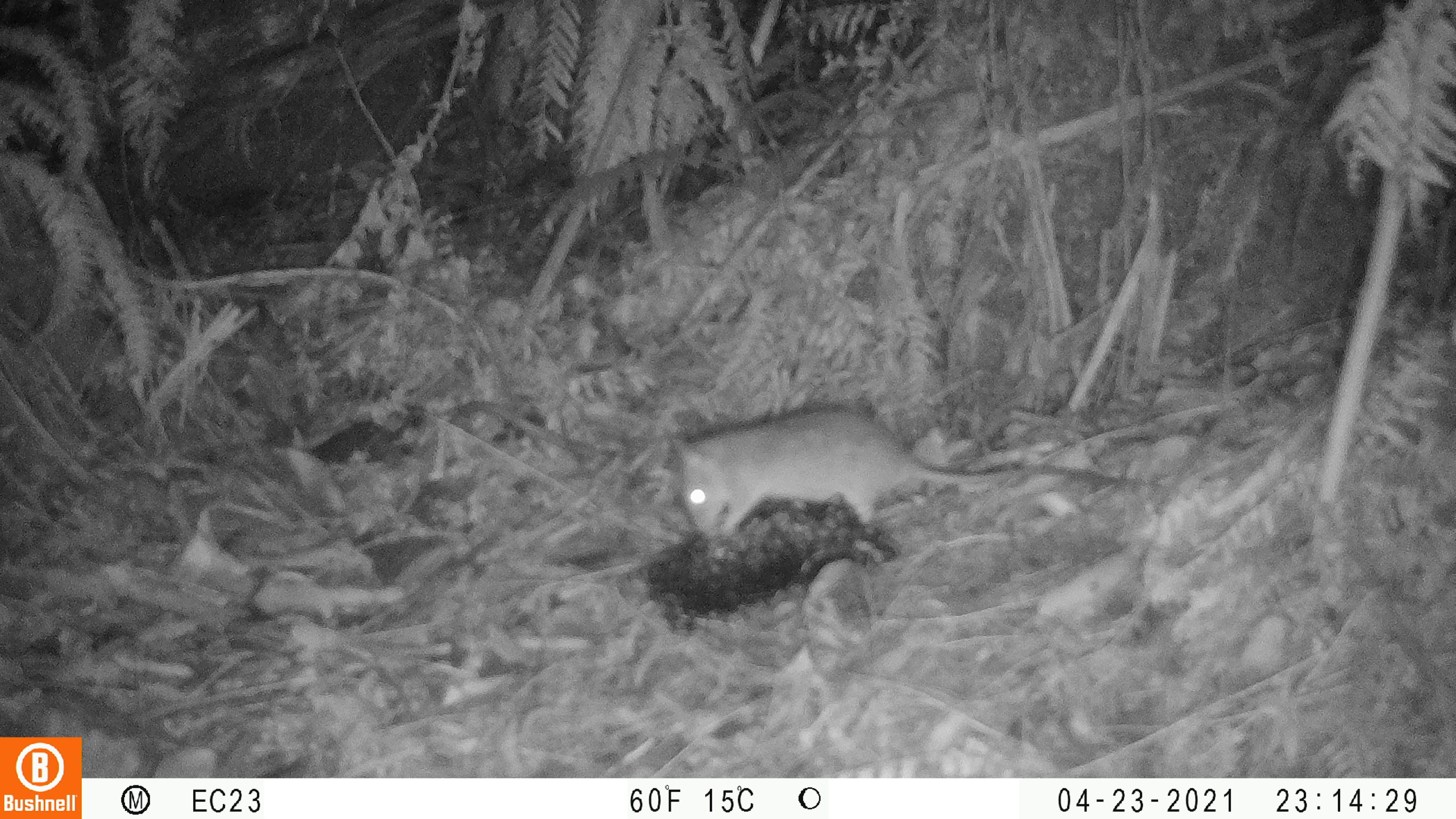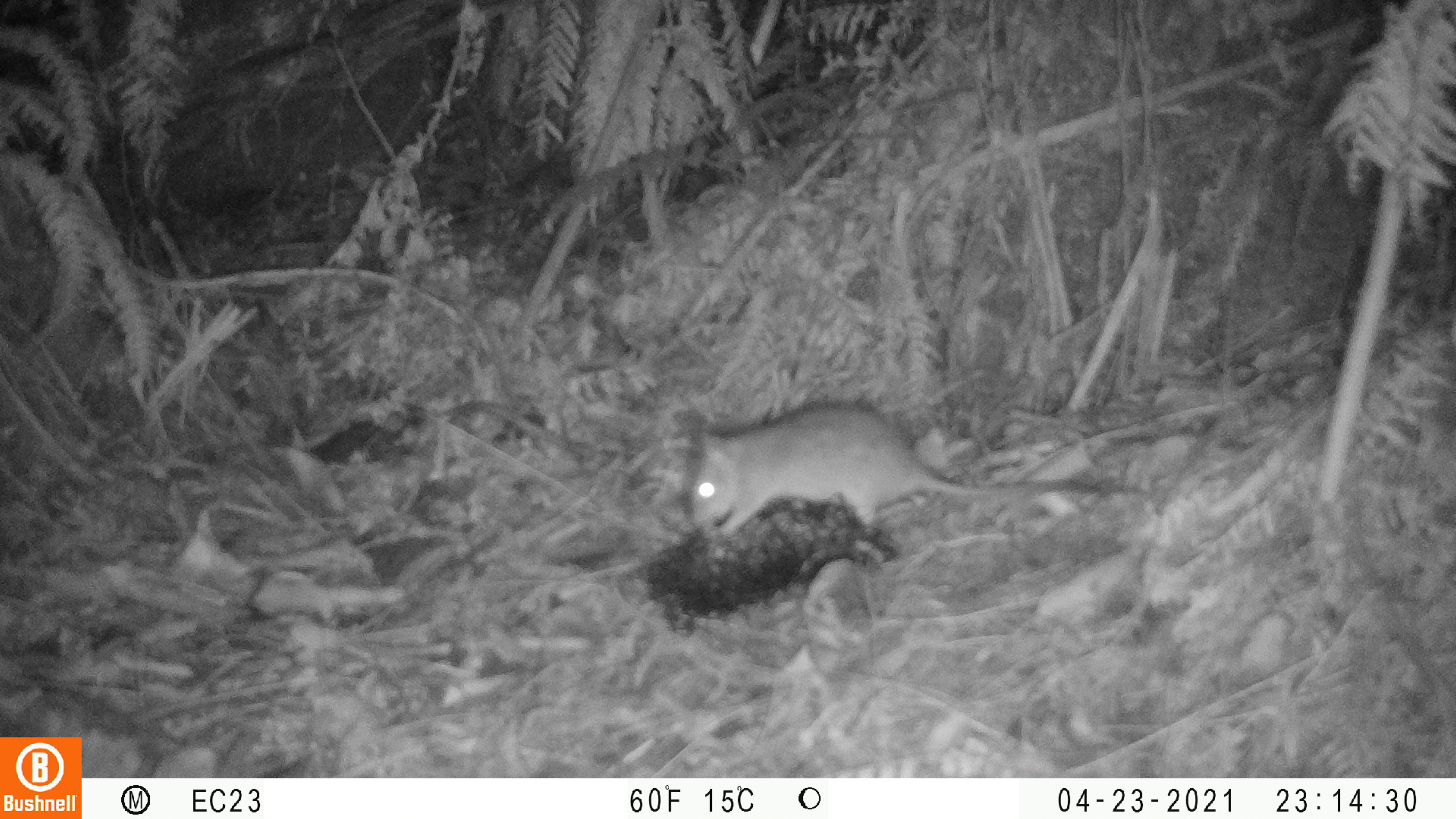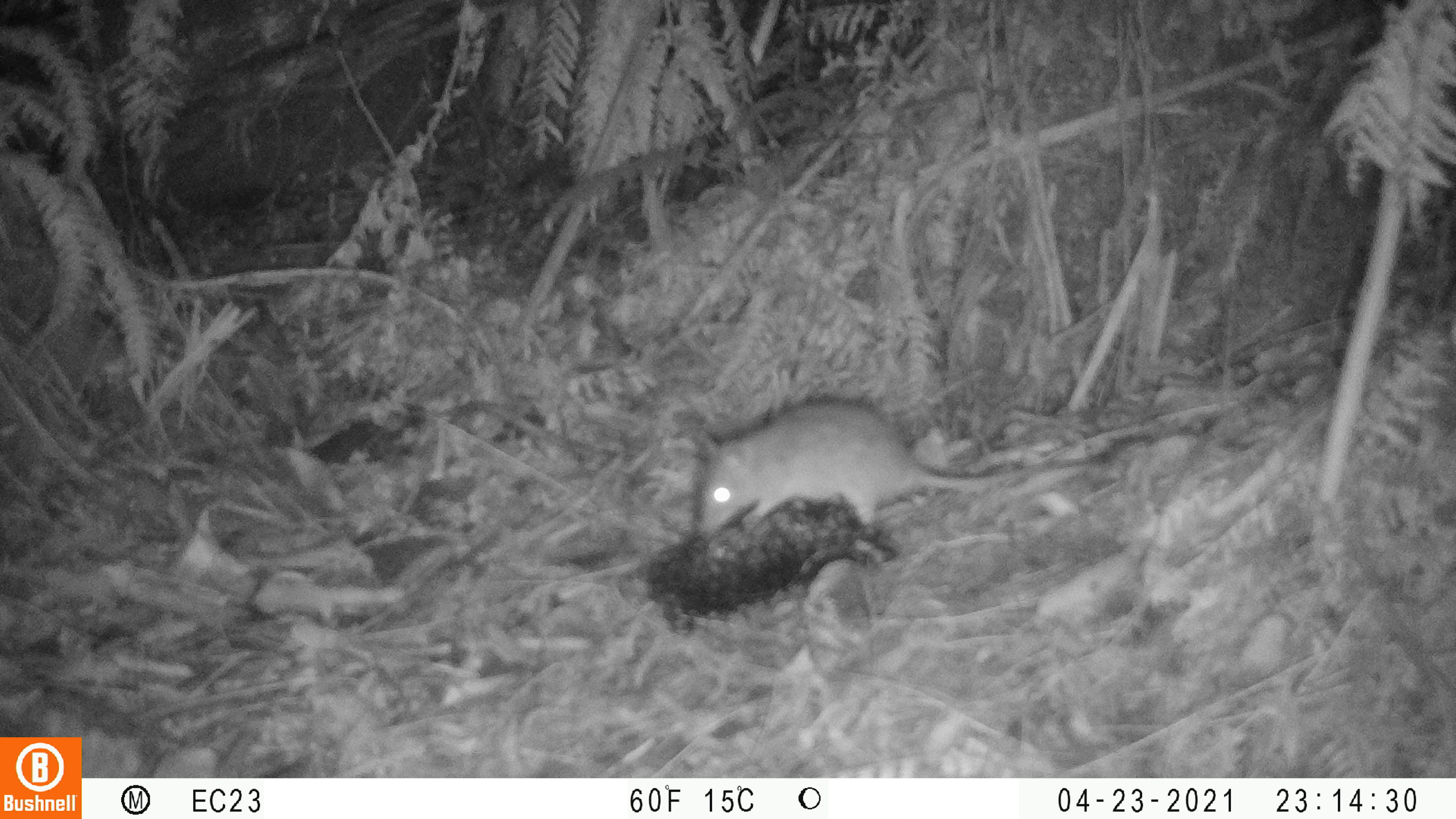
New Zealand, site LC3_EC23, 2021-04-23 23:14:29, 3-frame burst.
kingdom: Animalia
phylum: Chordata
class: Mammalia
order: Rodentia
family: Muridae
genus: Rattus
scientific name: Rattus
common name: rat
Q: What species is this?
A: Rat (Rattus).